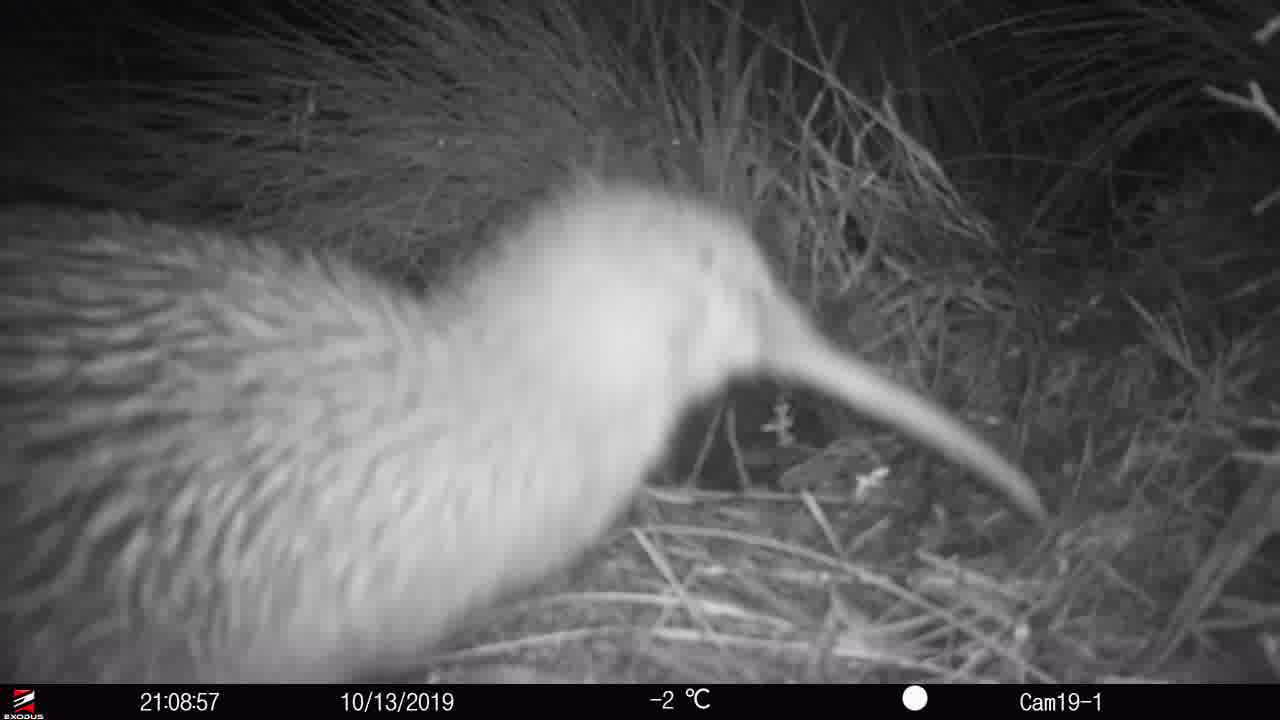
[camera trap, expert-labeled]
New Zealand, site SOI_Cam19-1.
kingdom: Animalia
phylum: Chordata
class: Aves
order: Apterygiformes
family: Apterygidae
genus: Apteryx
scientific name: Apteryx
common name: kiwi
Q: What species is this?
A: Kiwi (Apteryx).